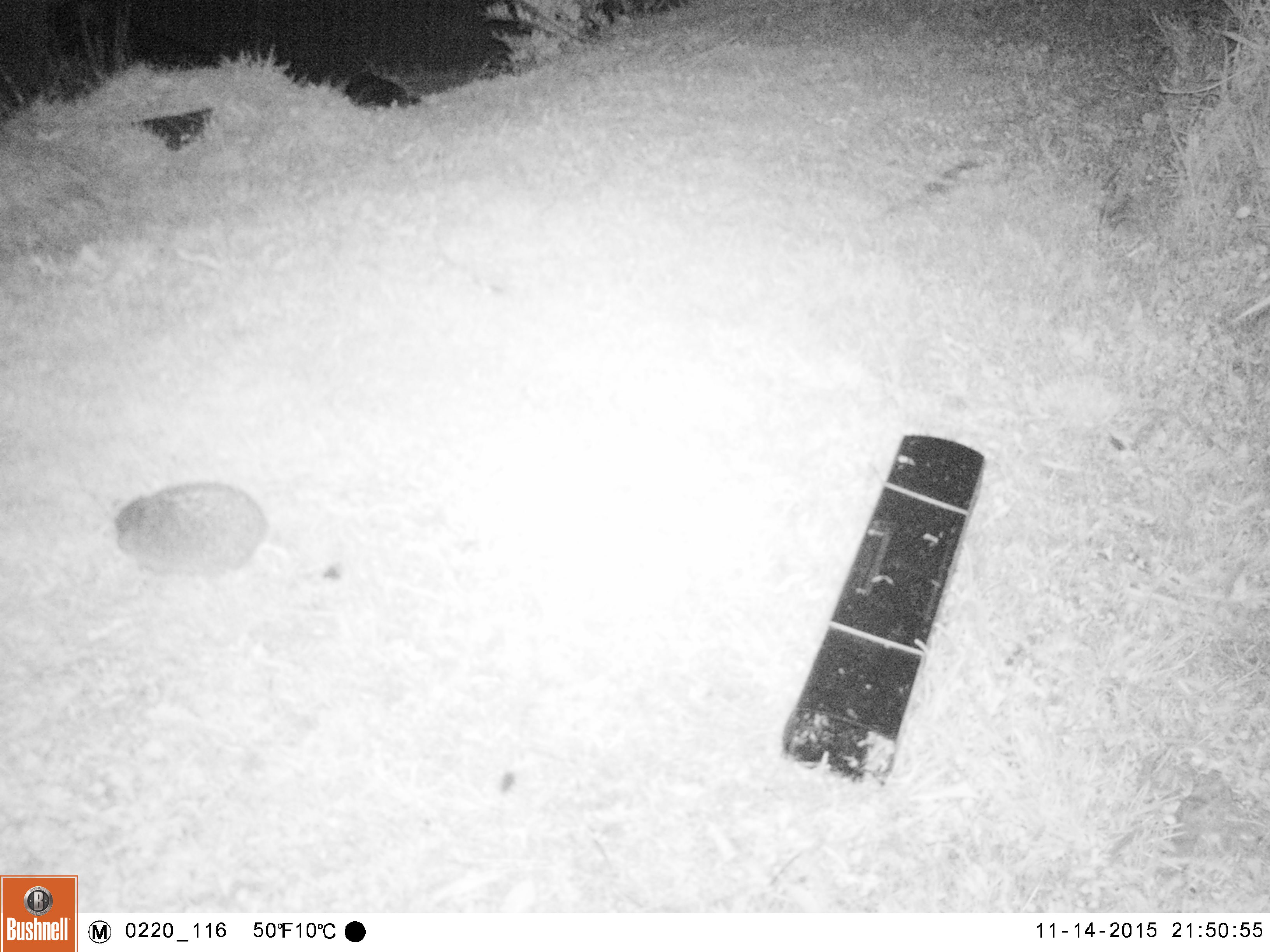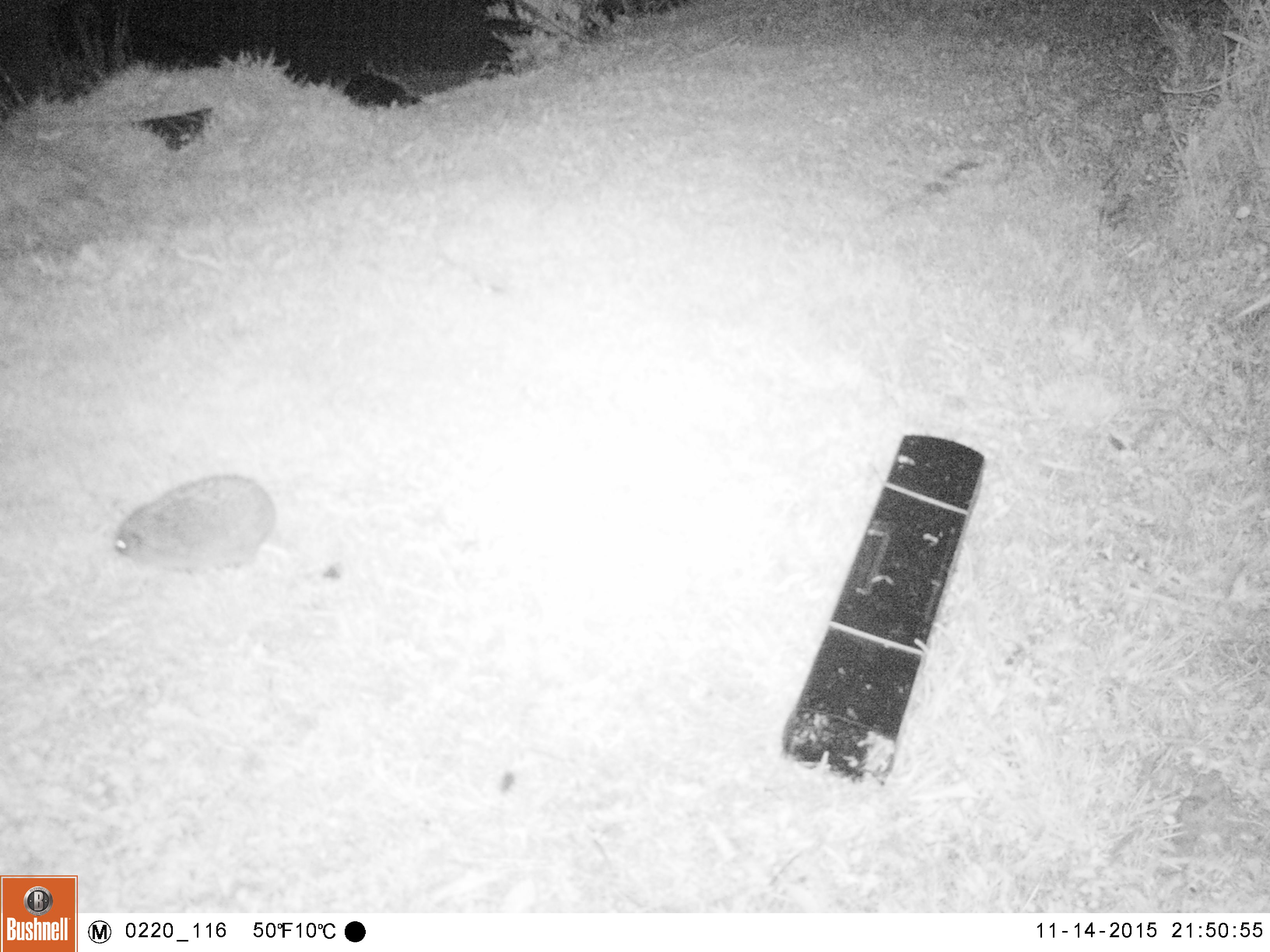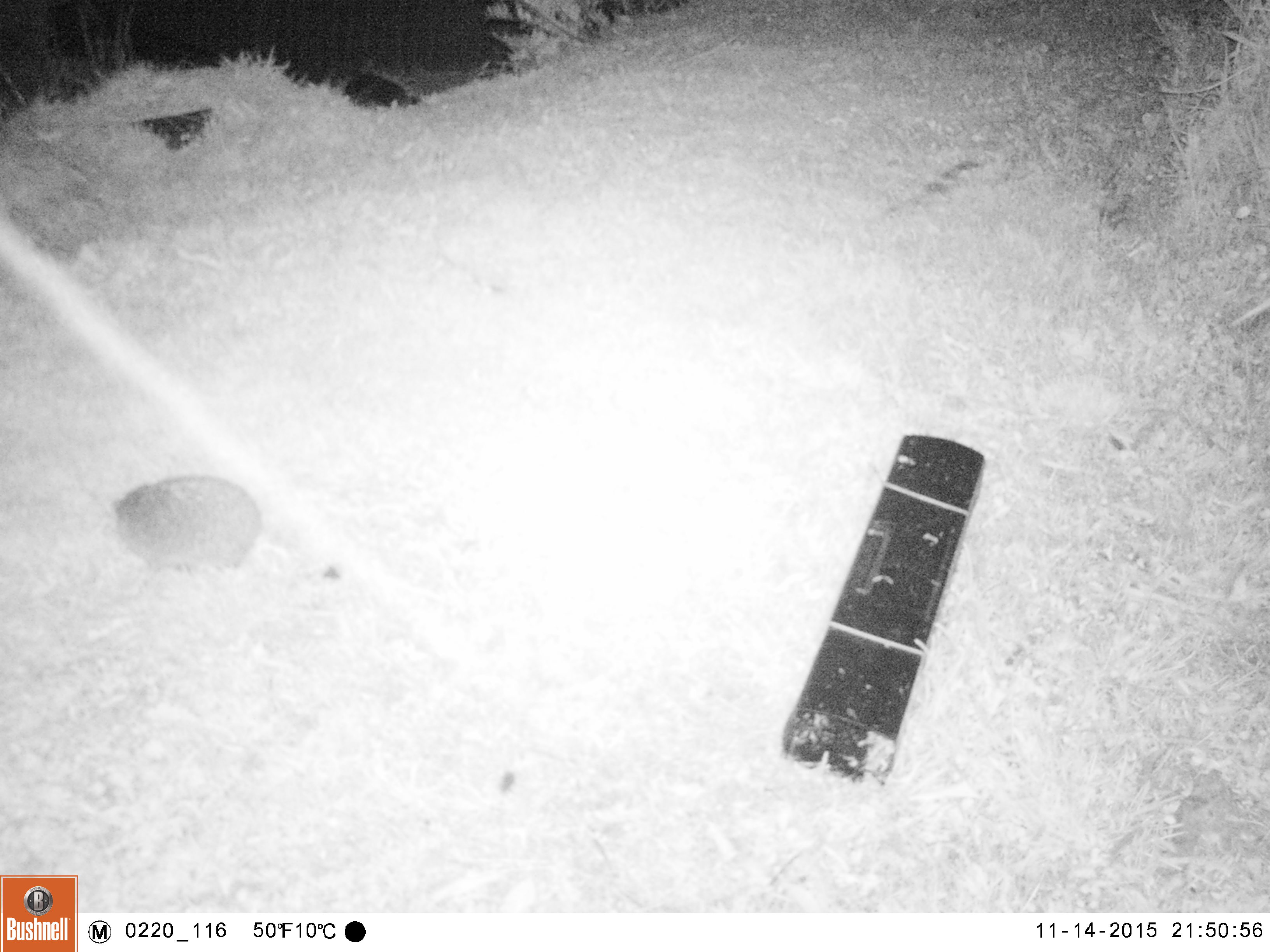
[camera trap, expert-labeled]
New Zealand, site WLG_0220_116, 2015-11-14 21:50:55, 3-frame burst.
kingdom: Animalia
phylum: Chordata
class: Mammalia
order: Eulipotyphla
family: Erinaceidae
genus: Erinaceus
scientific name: Erinaceus europaeus europaeus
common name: european hedgehog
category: hedgehog